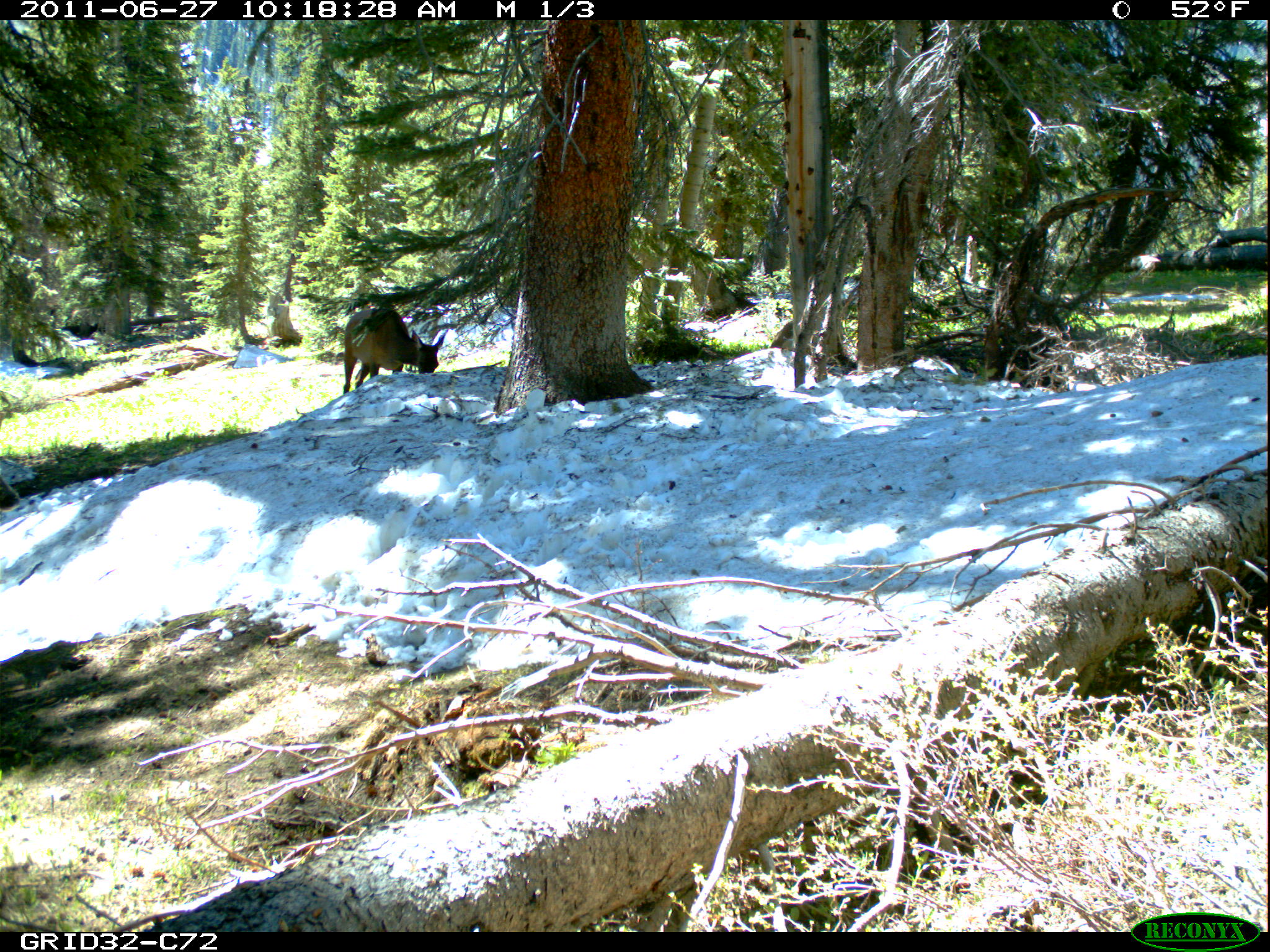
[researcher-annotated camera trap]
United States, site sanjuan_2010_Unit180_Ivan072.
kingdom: Animalia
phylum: Chordata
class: Mammalia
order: Artiodactyla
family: Cervidae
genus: Cervus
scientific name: Cervus elaphus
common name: red deer